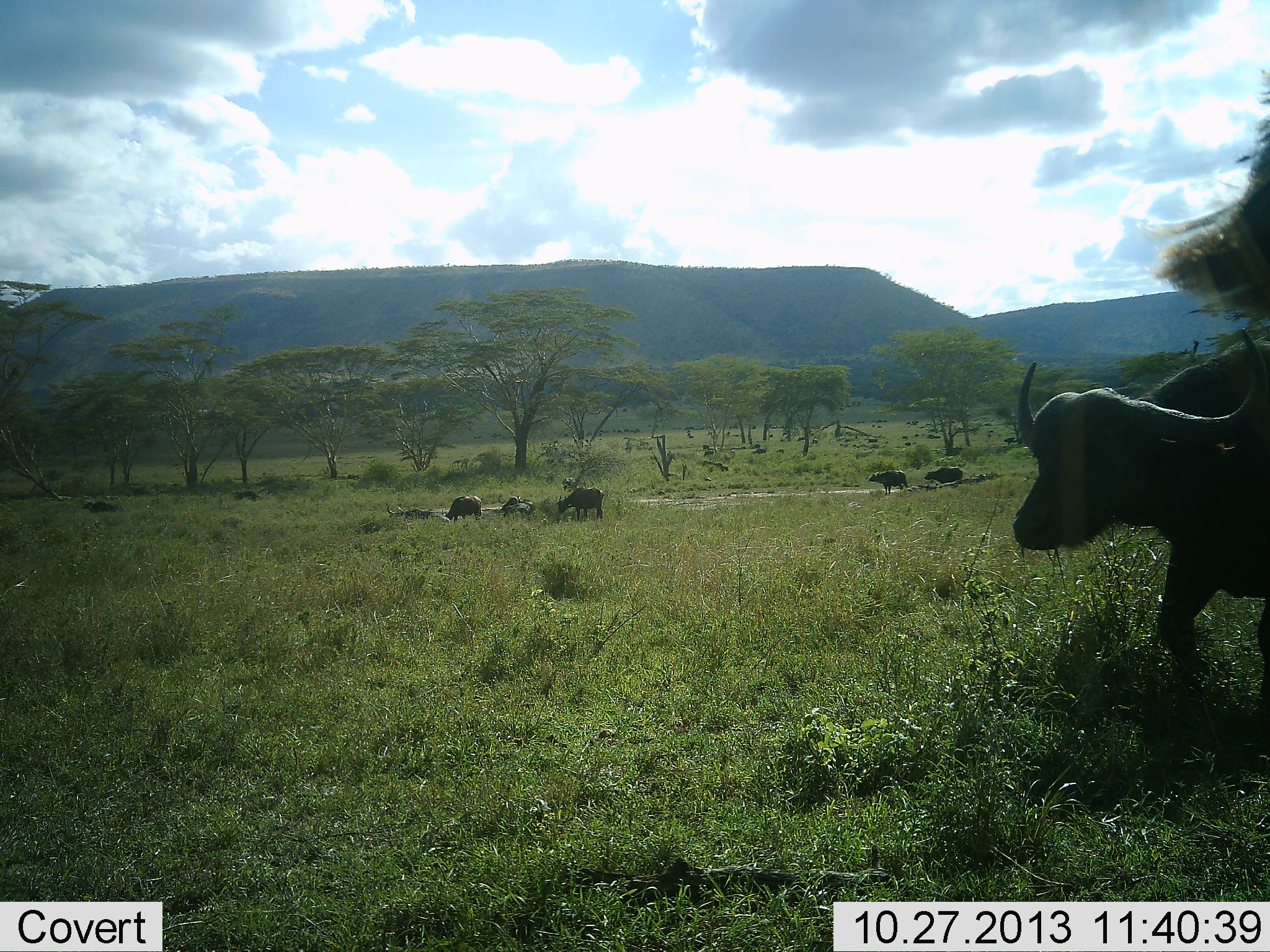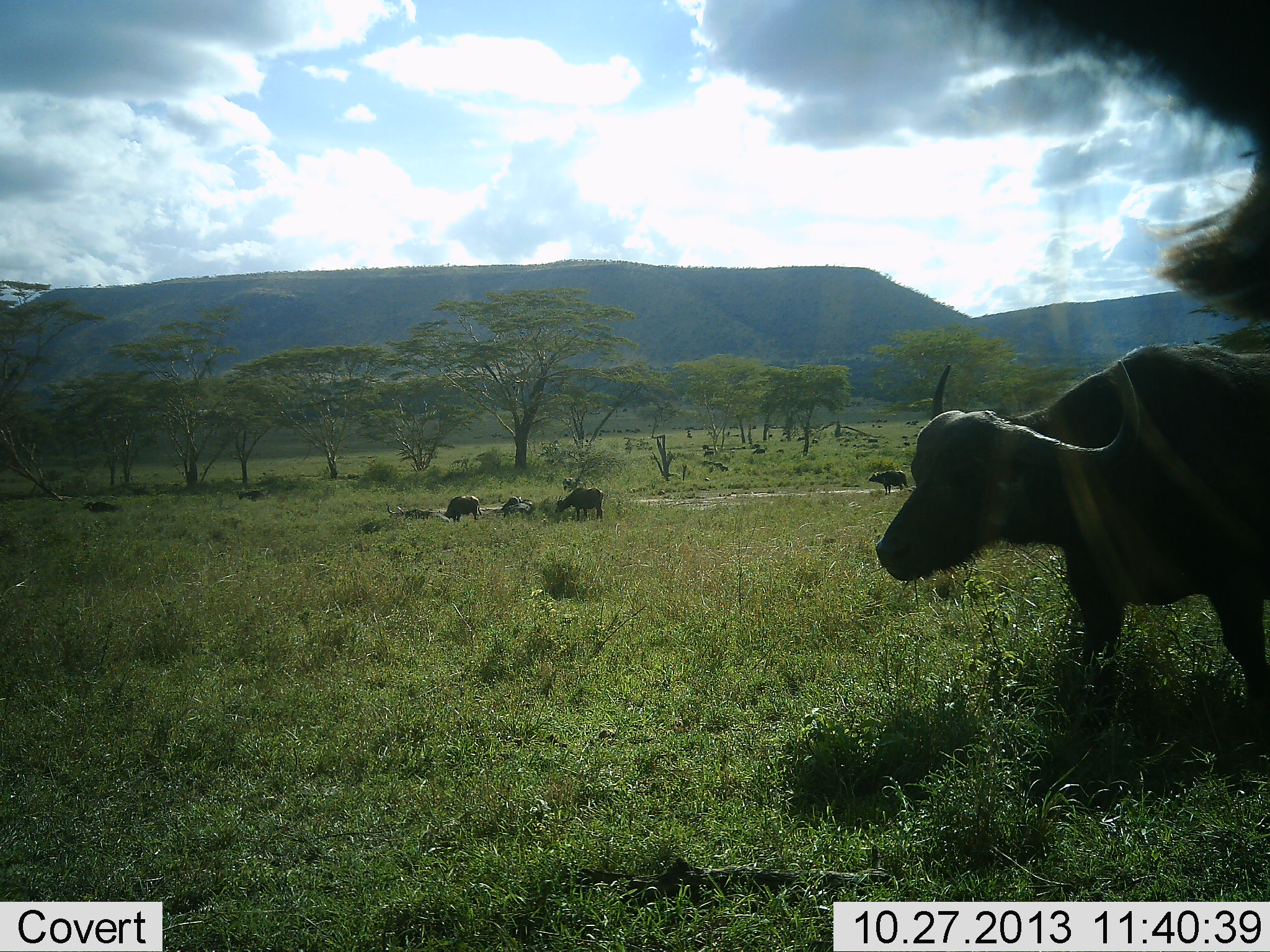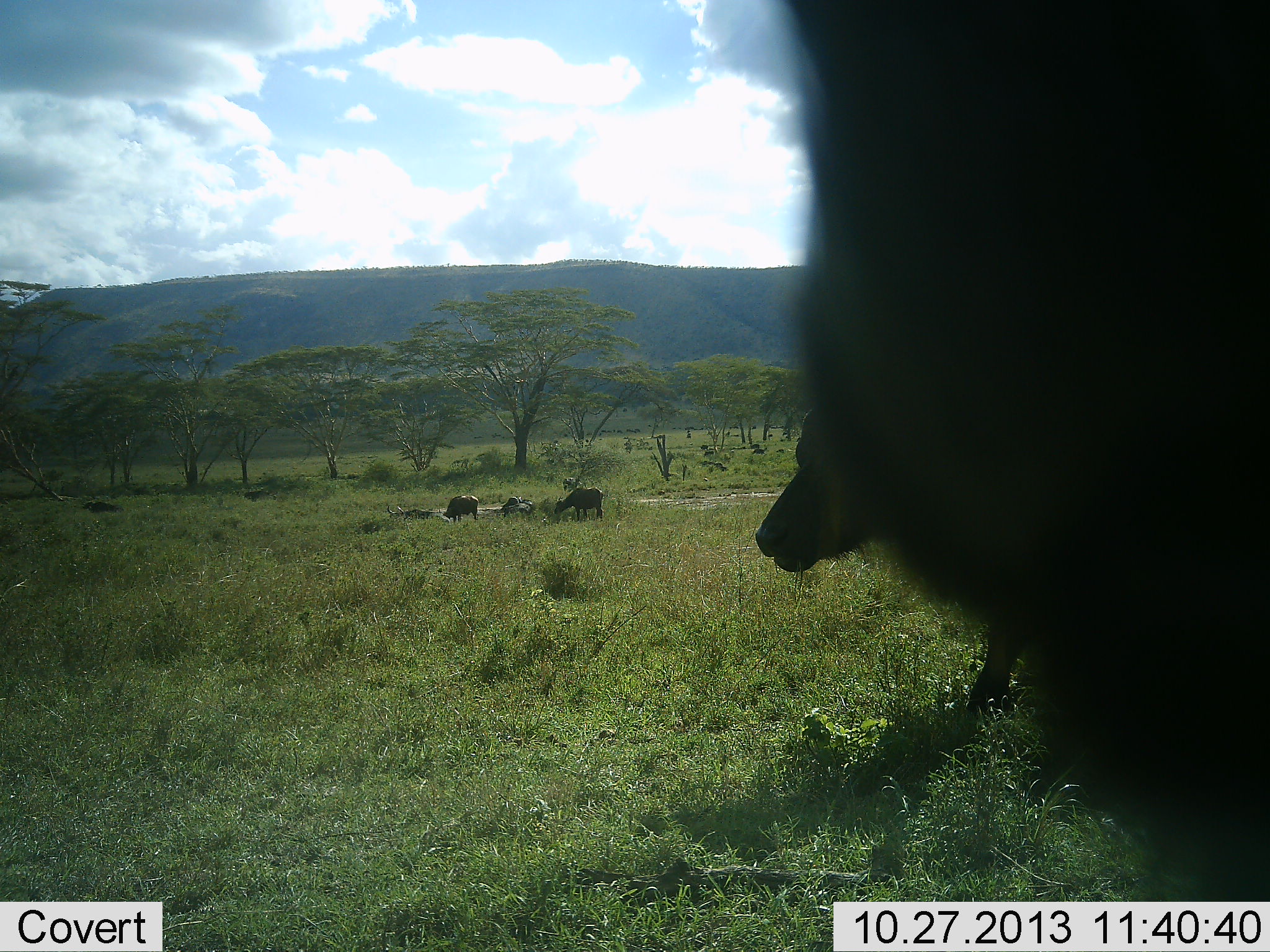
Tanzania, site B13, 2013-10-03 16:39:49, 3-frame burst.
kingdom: Animalia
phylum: Chordata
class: Mammalia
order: Artiodactyla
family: Bovidae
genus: Syncerus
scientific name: Syncerus caffer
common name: cape buffalo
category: buffalo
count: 7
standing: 52%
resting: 11%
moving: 81%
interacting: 7%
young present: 0%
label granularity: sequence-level